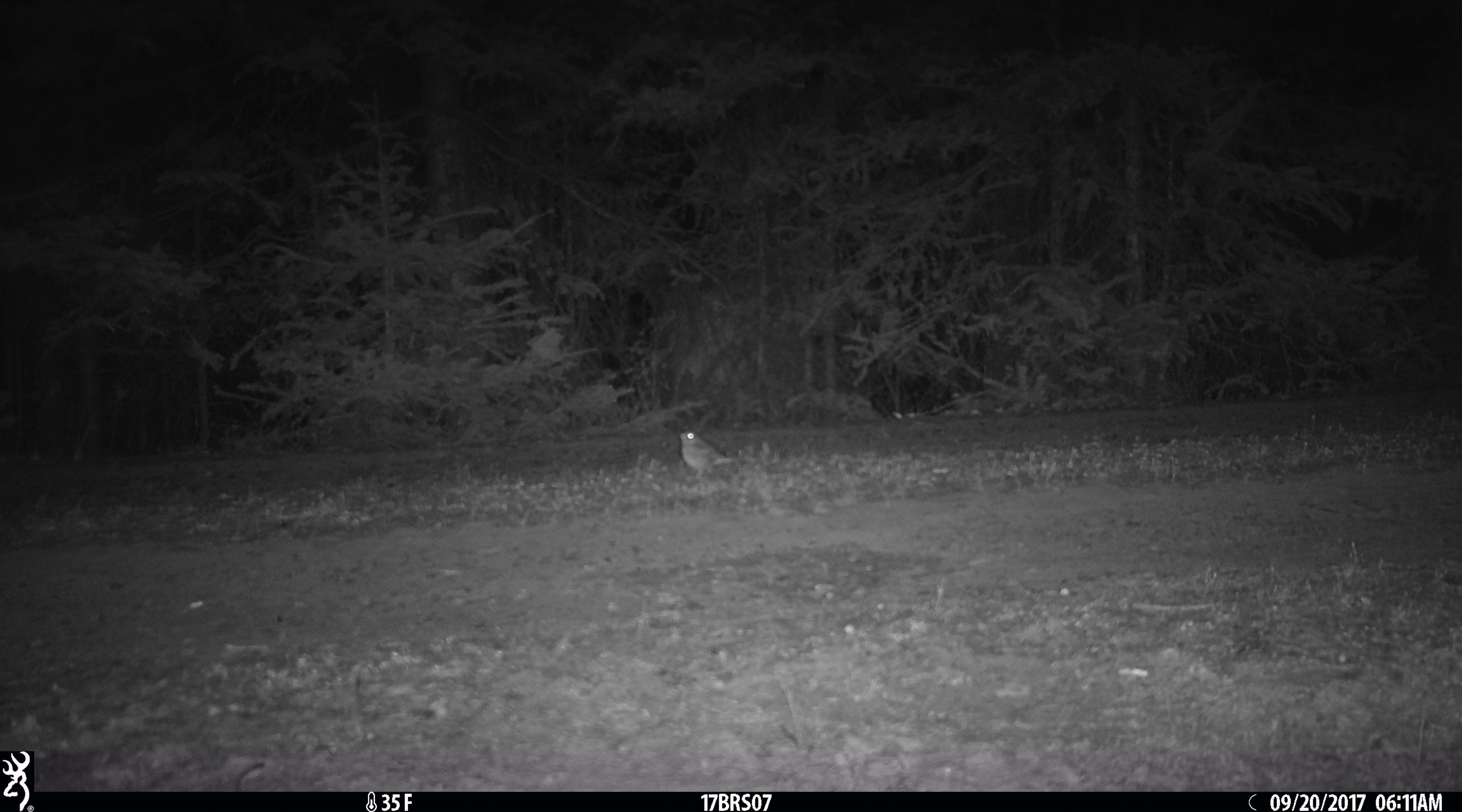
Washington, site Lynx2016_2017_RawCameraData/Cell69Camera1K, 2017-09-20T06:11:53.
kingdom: Animalia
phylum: Chordata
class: Aves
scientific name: Aves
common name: birds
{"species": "Aves (birds)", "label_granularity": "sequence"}